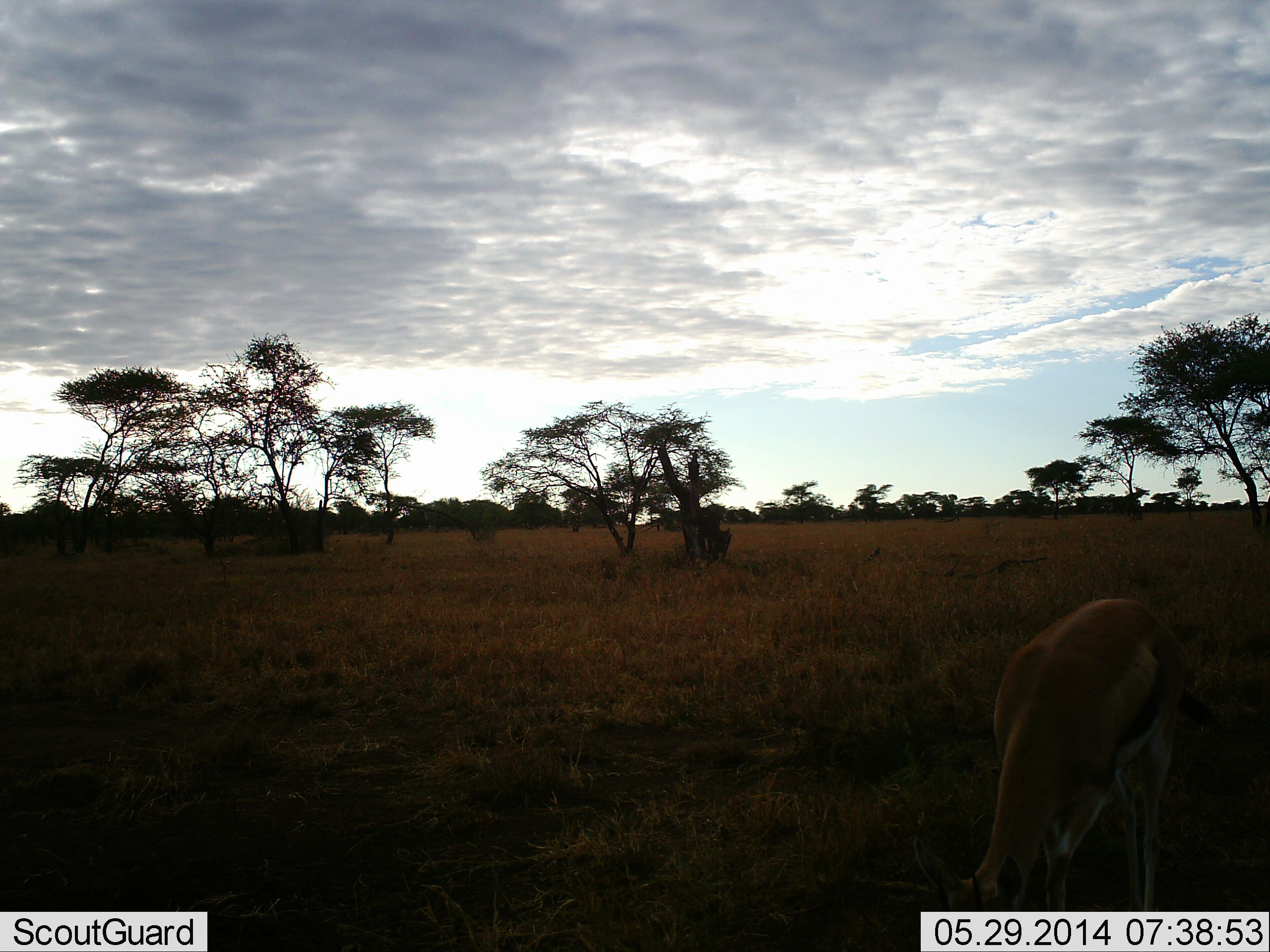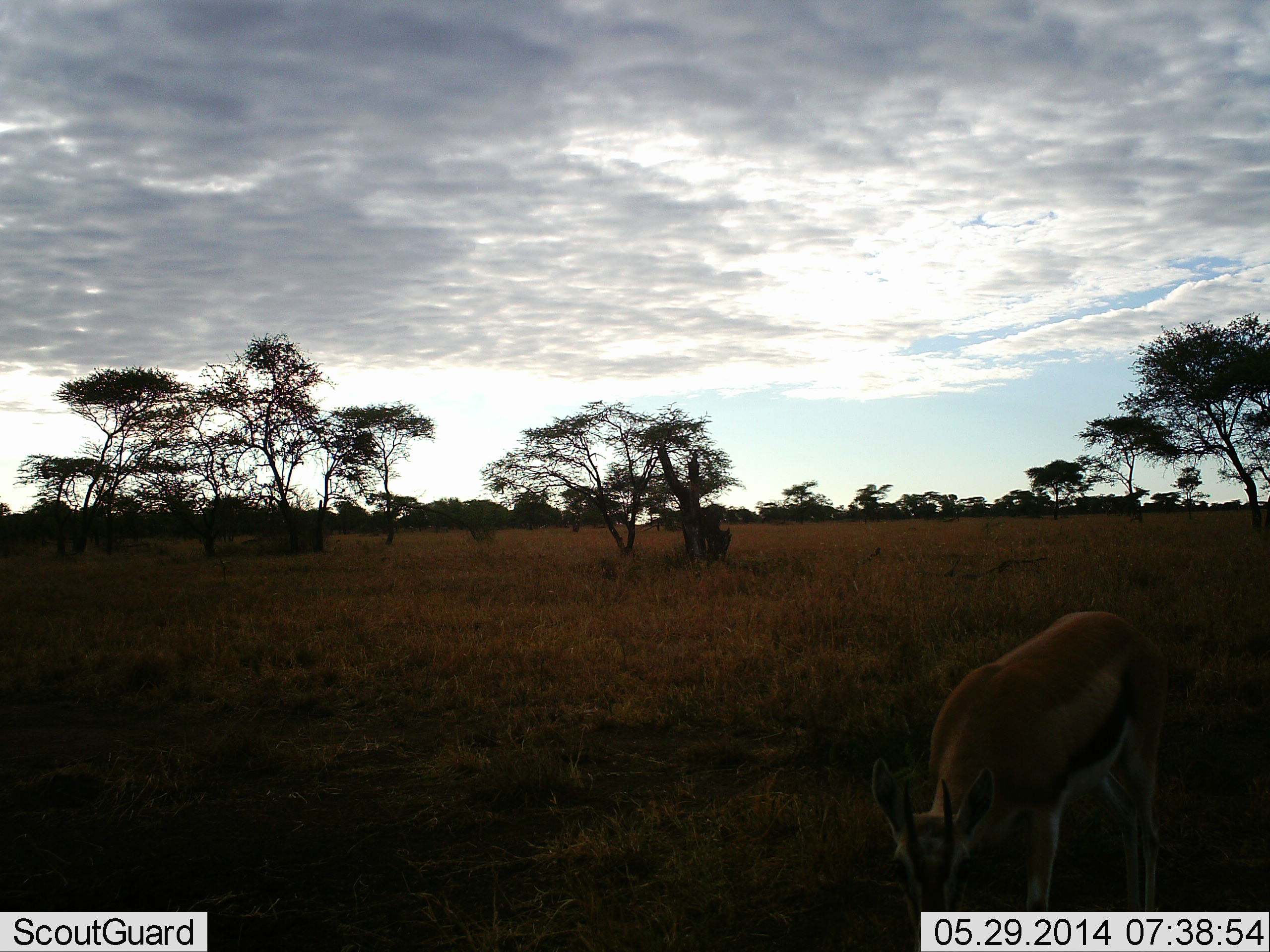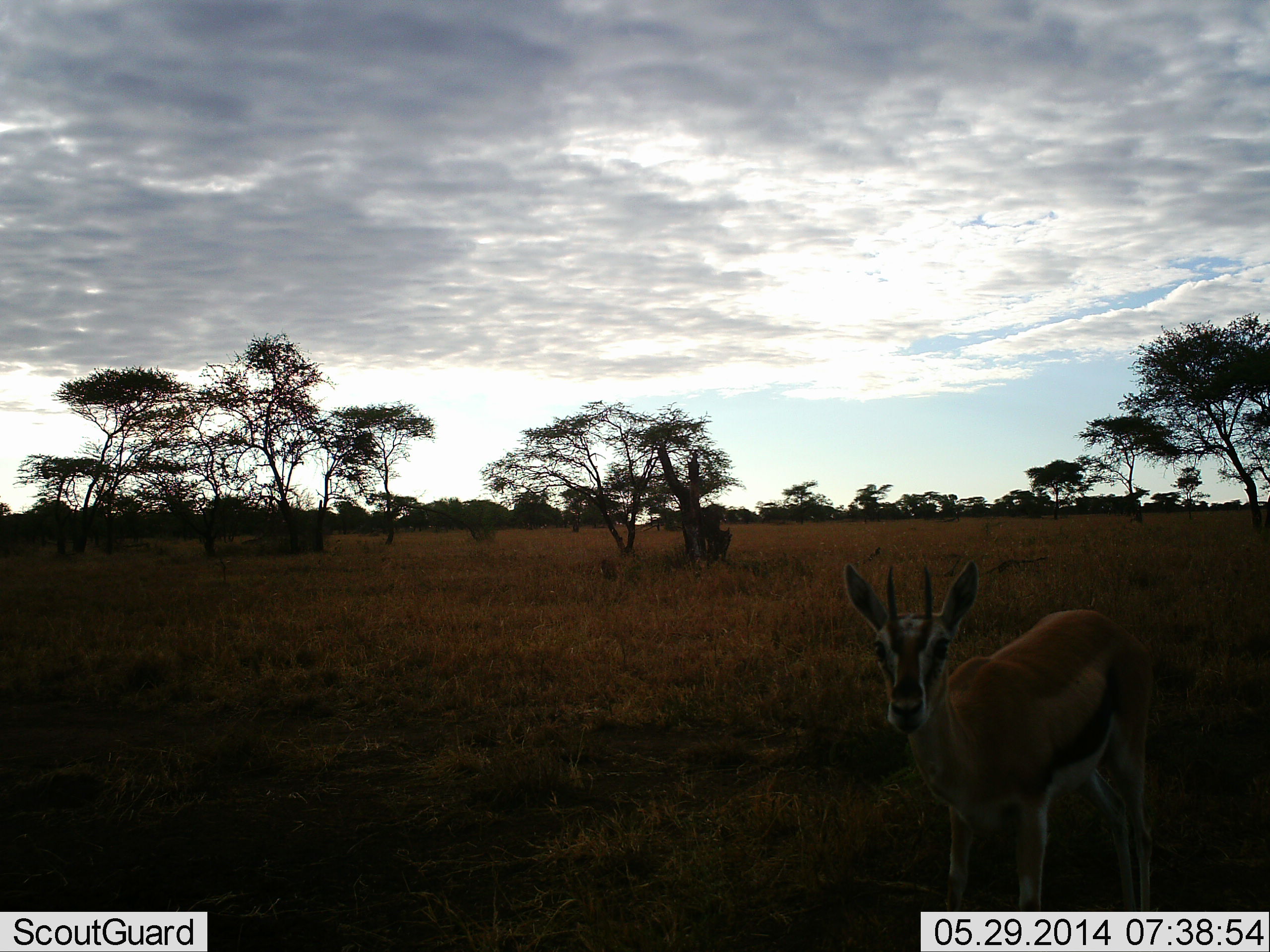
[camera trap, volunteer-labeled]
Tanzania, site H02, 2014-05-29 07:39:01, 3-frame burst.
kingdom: Animalia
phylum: Chordata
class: Mammalia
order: Artiodactyla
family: Bovidae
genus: Eudorcas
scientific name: Eudorcas thomsonii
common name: thomson's gazelle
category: gazellethomsons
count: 1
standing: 20%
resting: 0%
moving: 10%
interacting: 0%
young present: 0%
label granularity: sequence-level